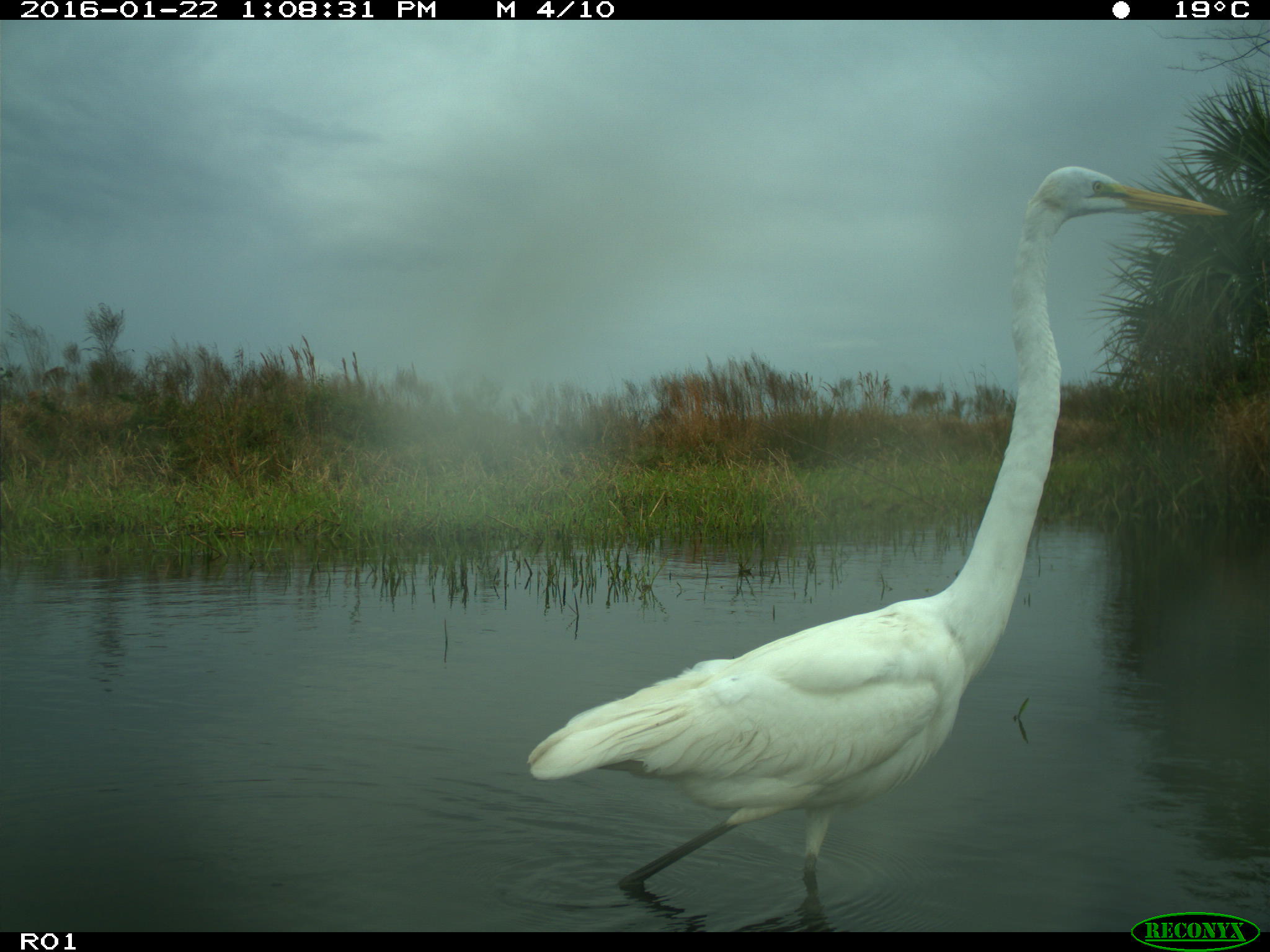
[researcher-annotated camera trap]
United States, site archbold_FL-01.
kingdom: Animalia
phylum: Chordata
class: Aves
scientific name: Aves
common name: birds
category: unidentified bird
Unidentified bird (birds) (Aves).